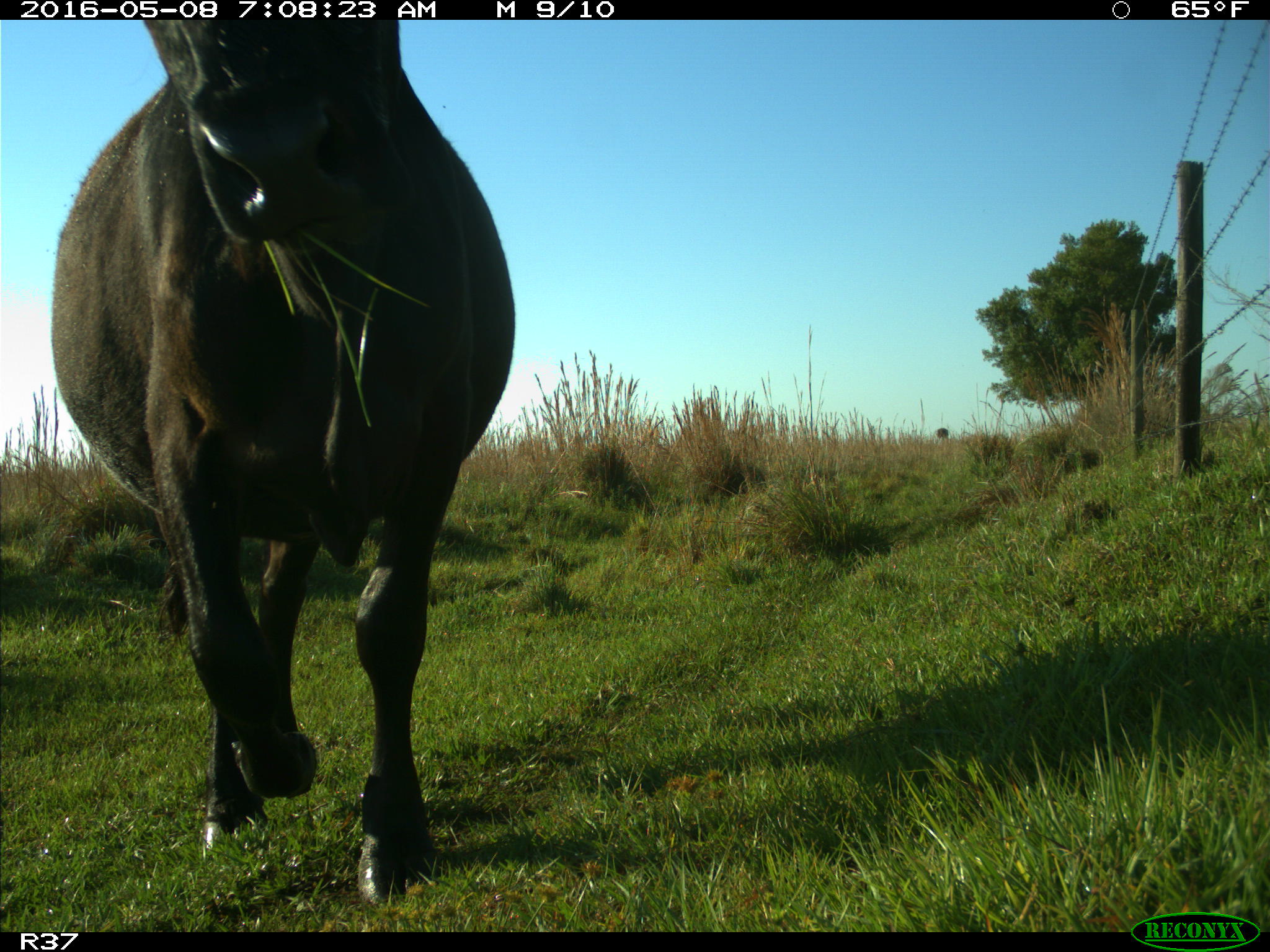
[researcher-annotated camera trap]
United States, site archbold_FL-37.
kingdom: Animalia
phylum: Chordata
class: Mammalia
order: Artiodactyla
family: Bovidae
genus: Bos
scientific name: Bos taurus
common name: domestic cow